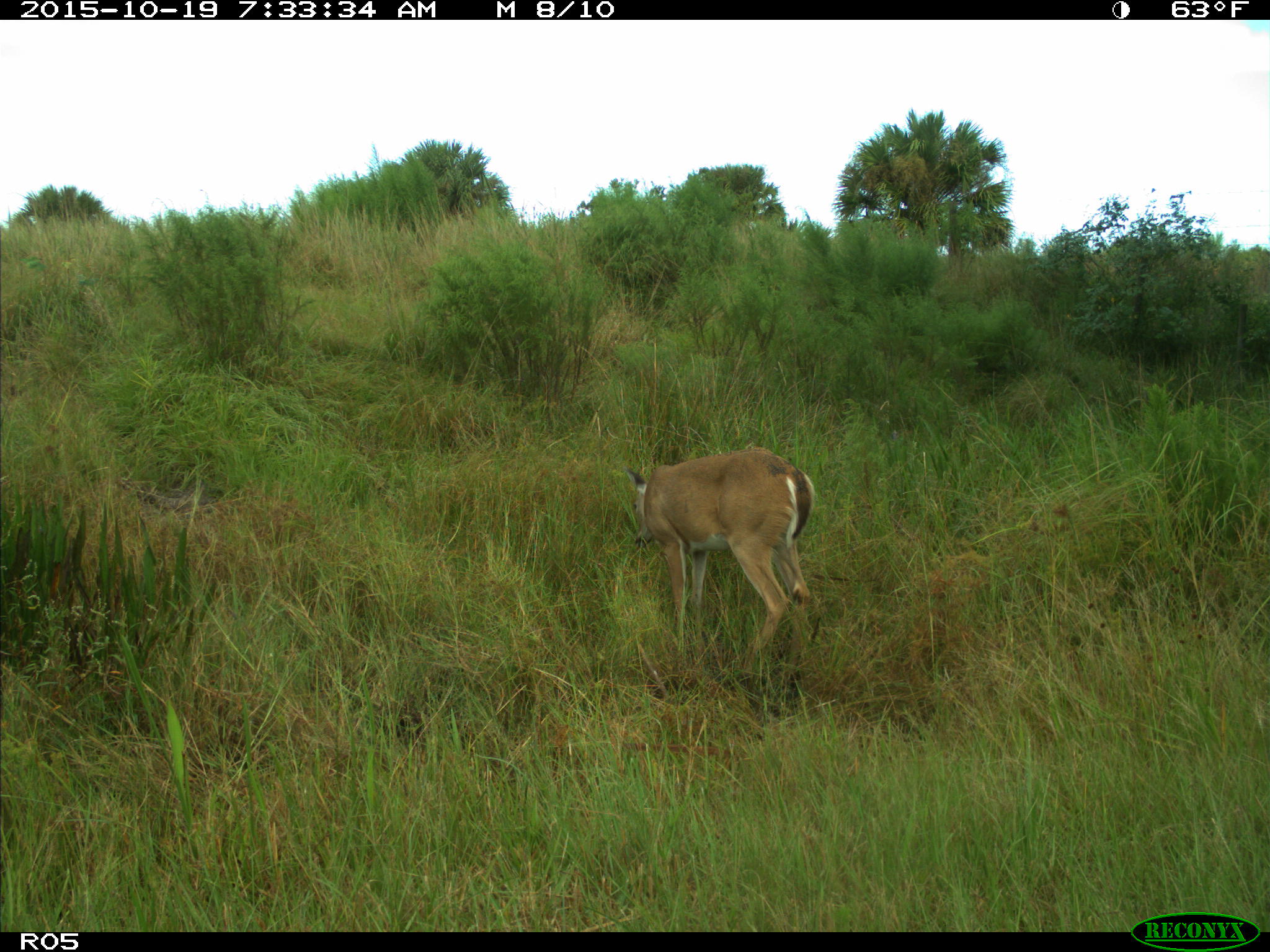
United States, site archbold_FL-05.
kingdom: Animalia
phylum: Chordata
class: Mammalia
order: Artiodactyla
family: Cervidae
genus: Odocoileus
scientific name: Odocoileus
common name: deer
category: unidentified deer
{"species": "unidentified deer (deer) (Odocoileus)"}